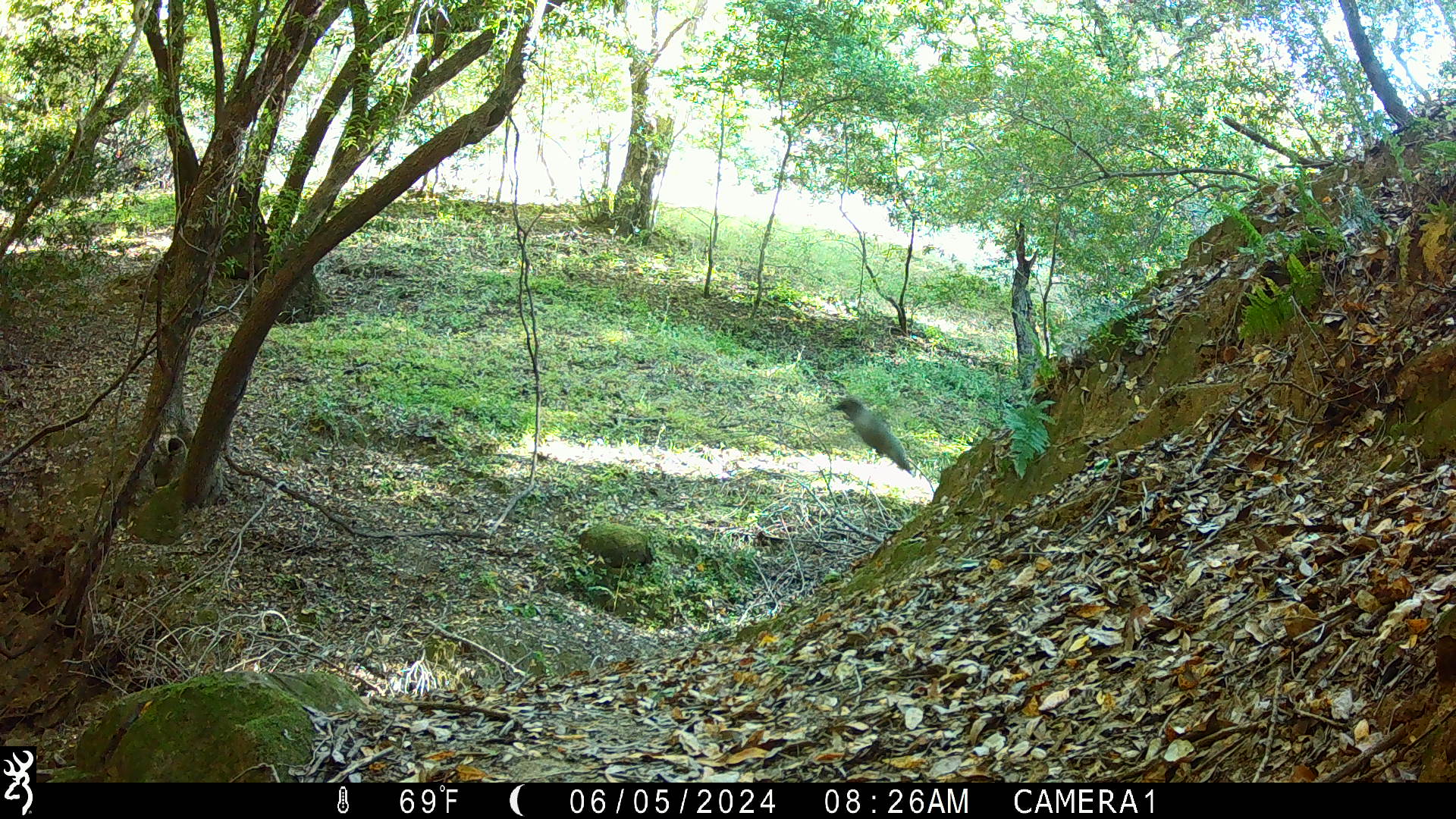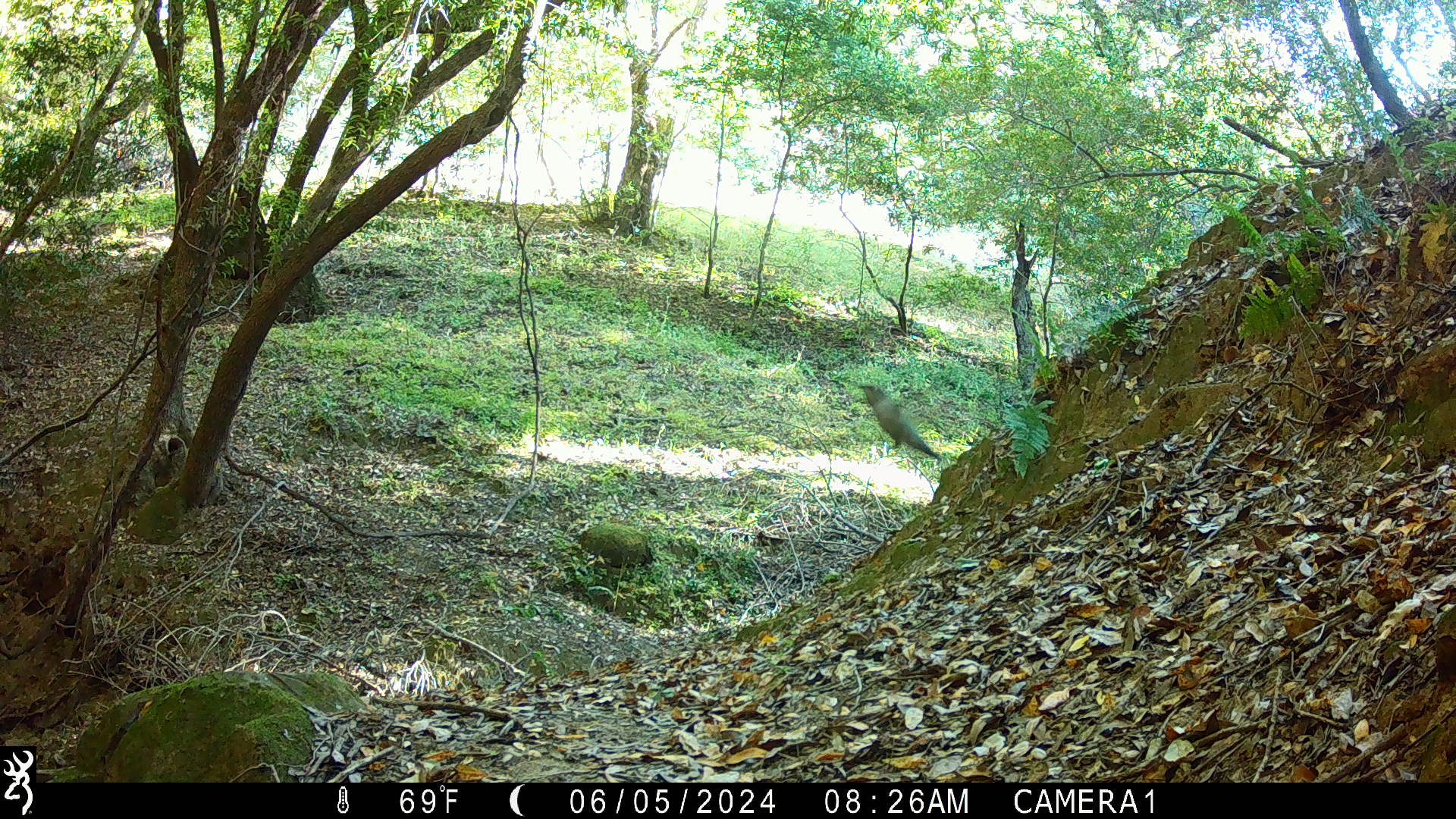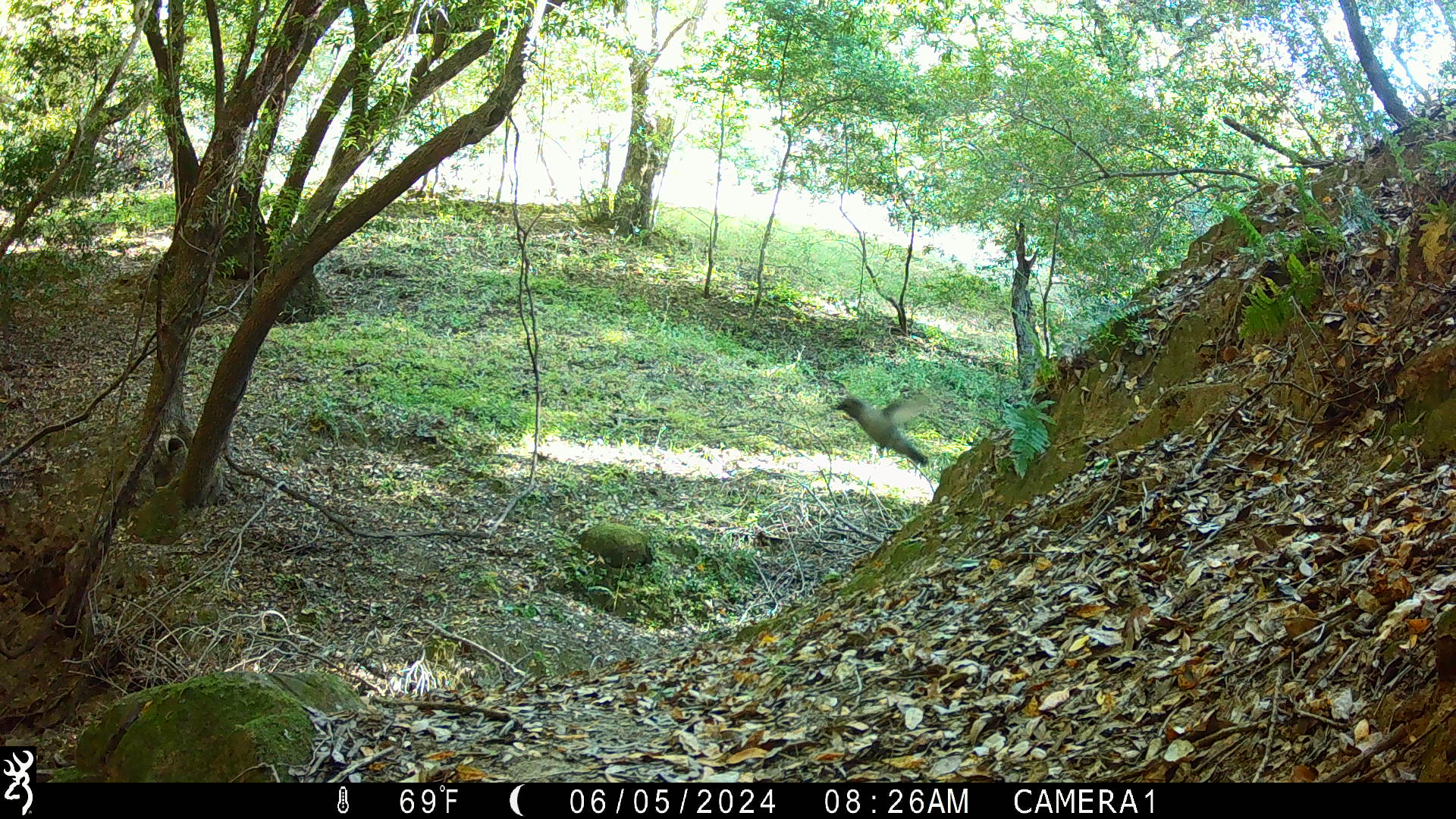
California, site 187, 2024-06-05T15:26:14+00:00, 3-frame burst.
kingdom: Animalia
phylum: Chordata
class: Aves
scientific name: Aves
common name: bird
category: unknown bird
Unknown bird (bird) (Aves).